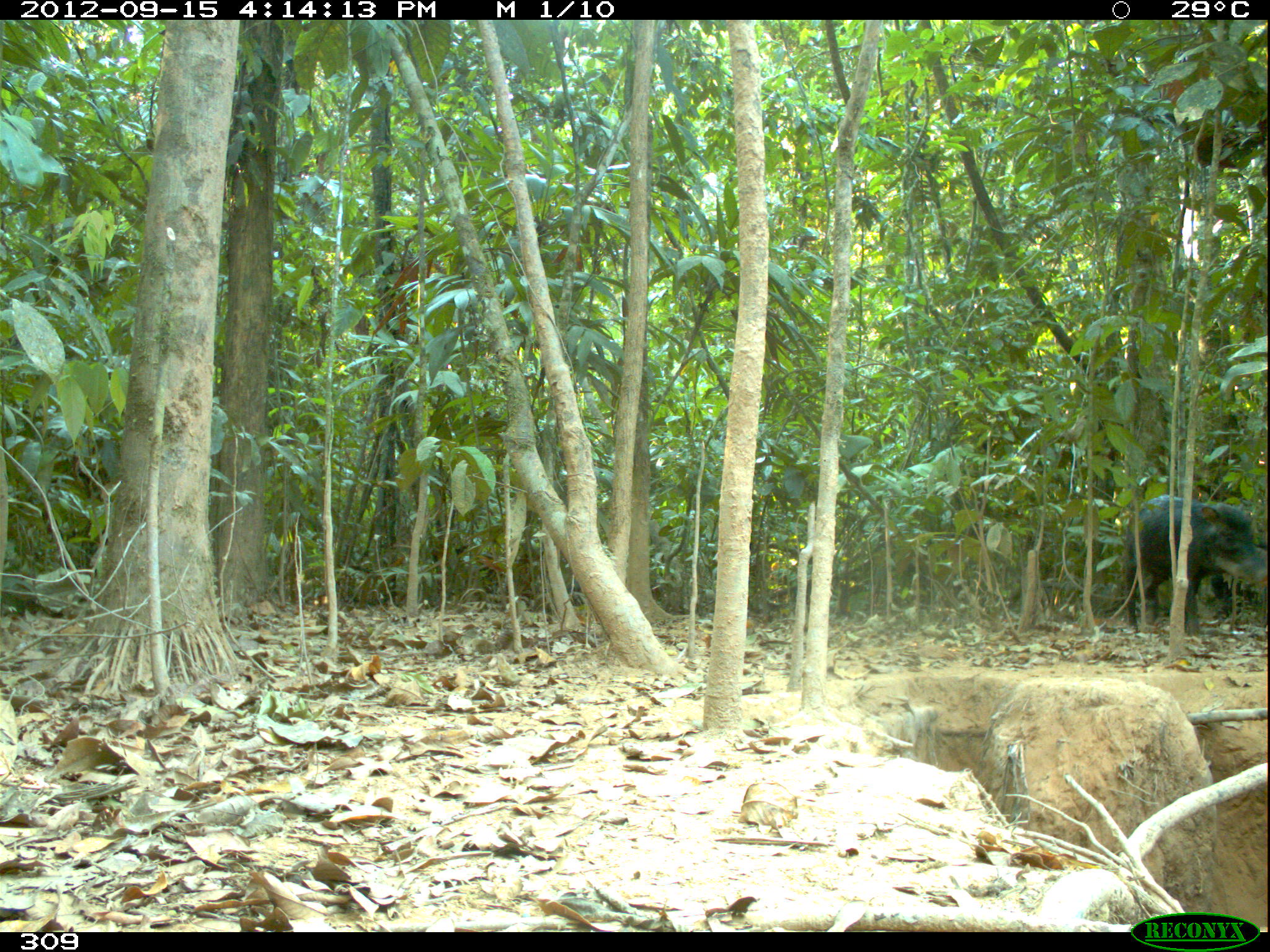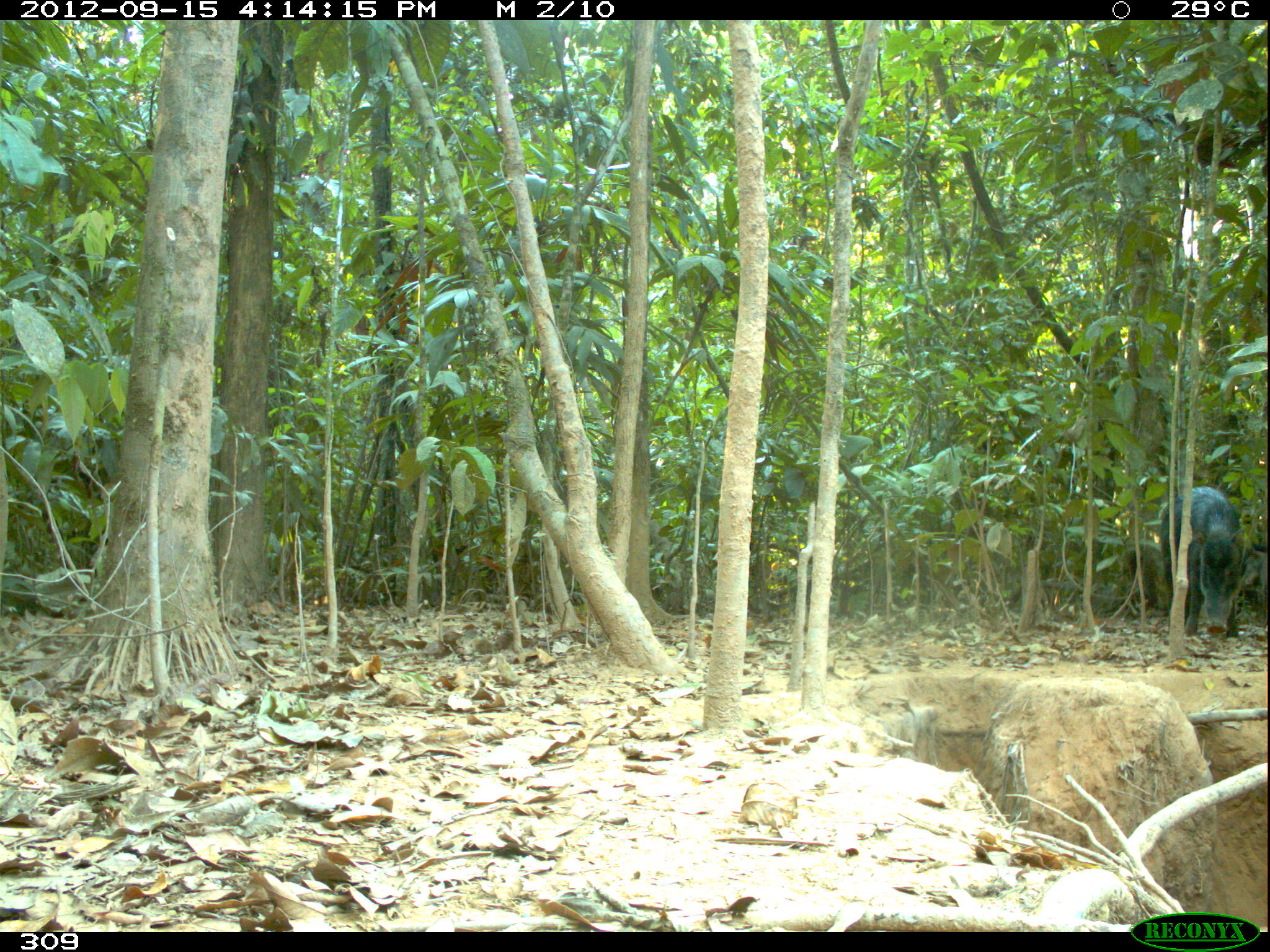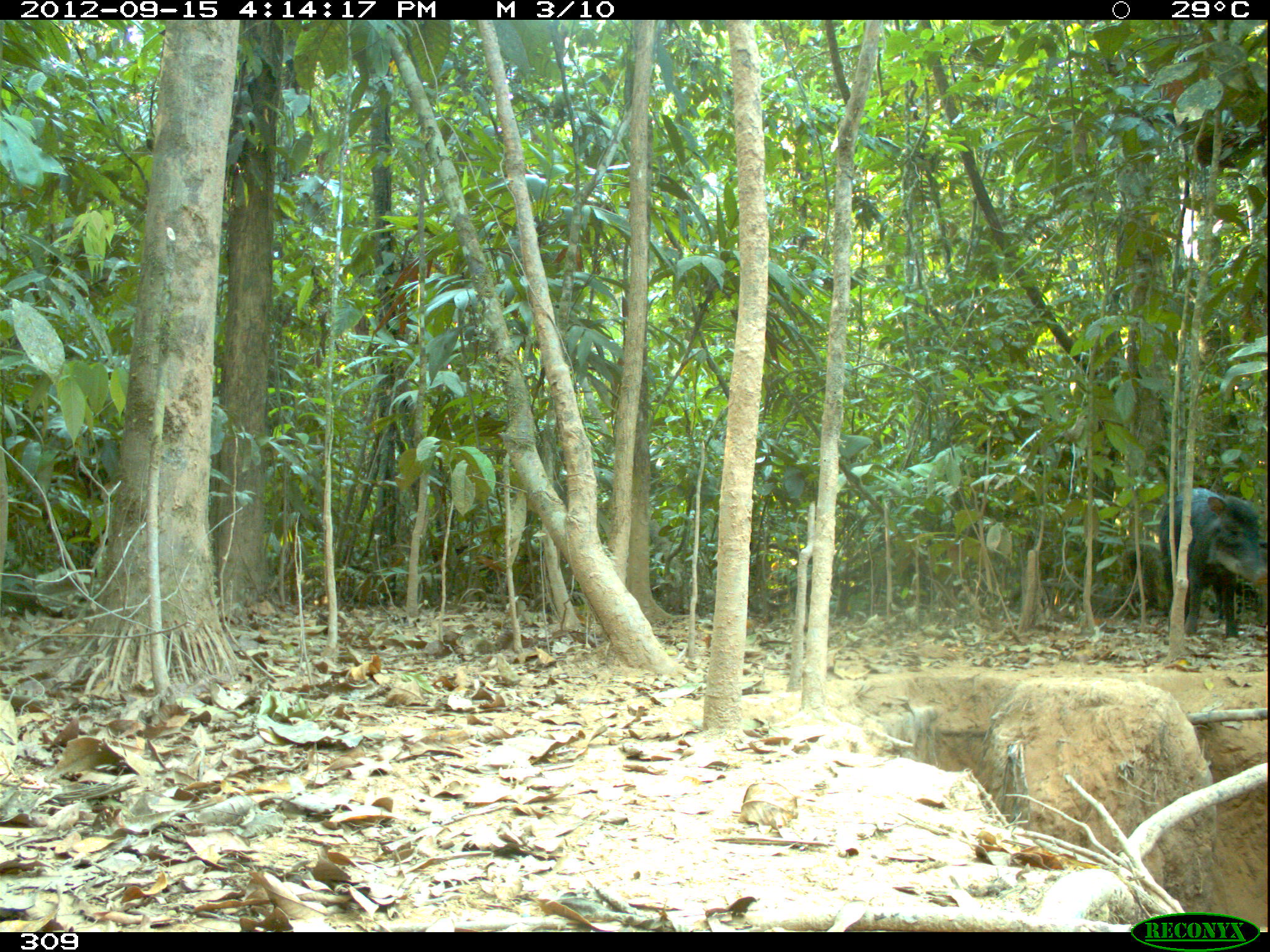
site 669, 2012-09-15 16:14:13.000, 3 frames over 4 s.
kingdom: Animalia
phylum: Chordata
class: Mammalia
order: Artiodactyla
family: Tayassuidae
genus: Tayassu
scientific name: Tayassu pecari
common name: white-lipped peccary